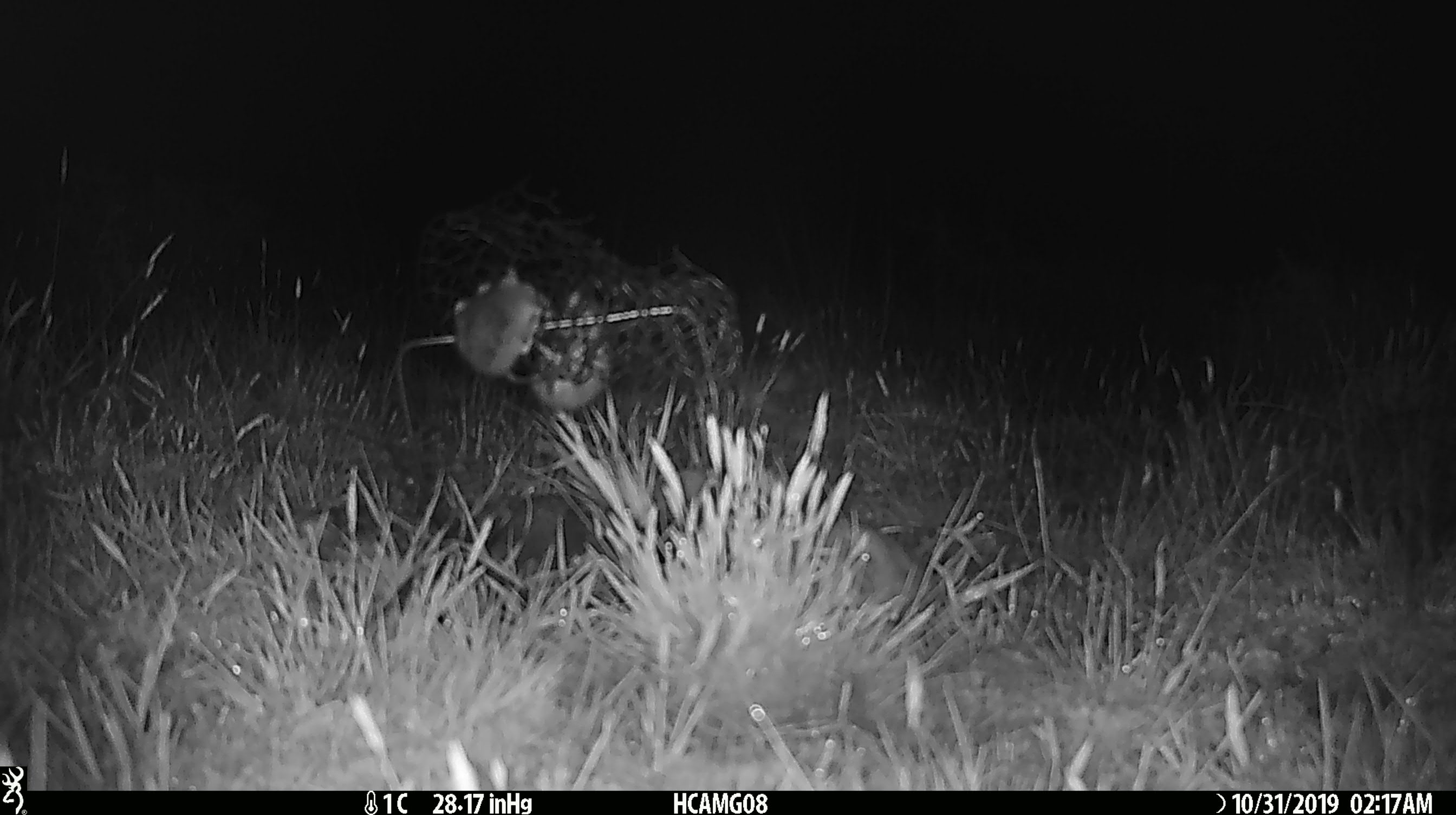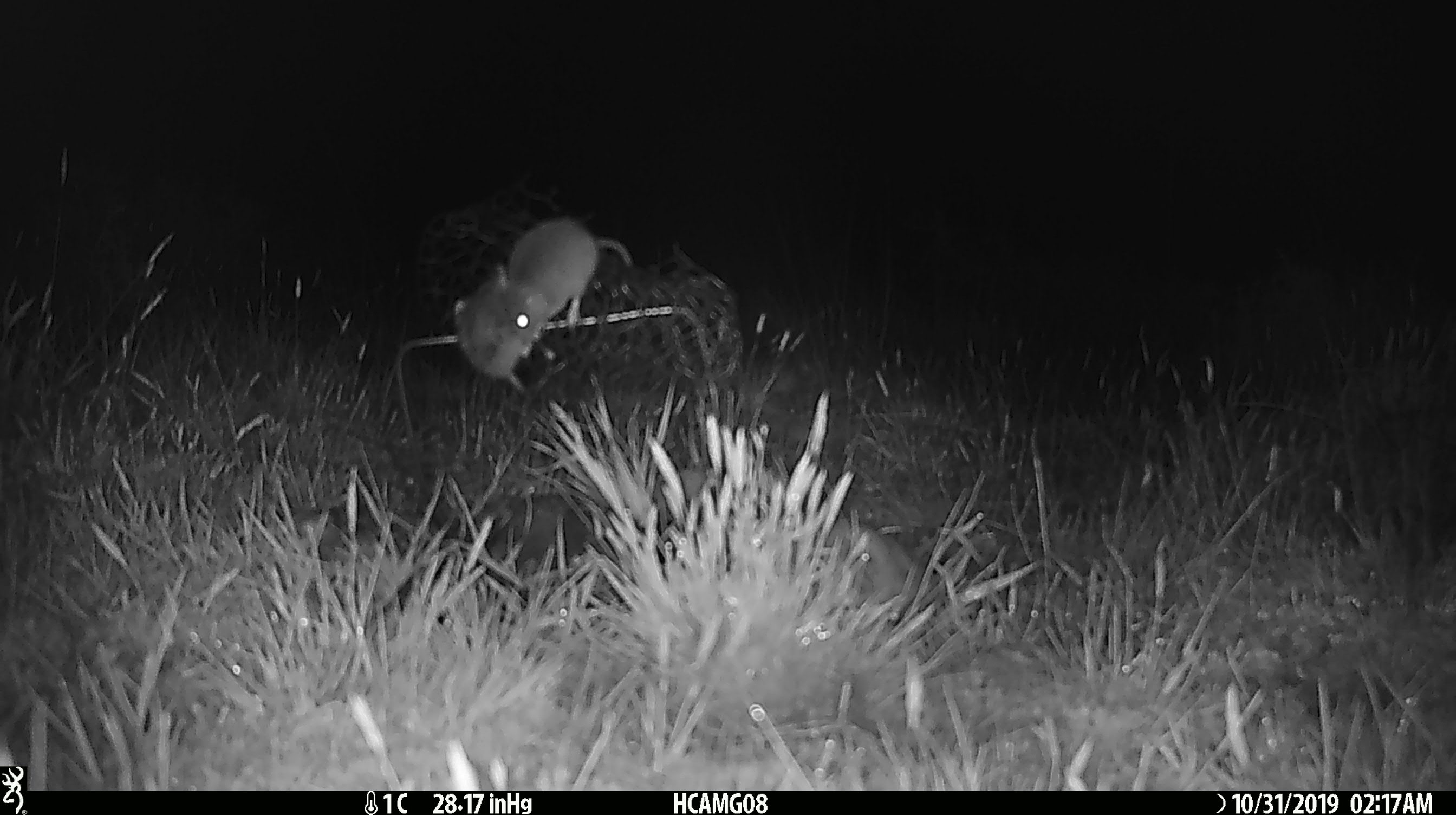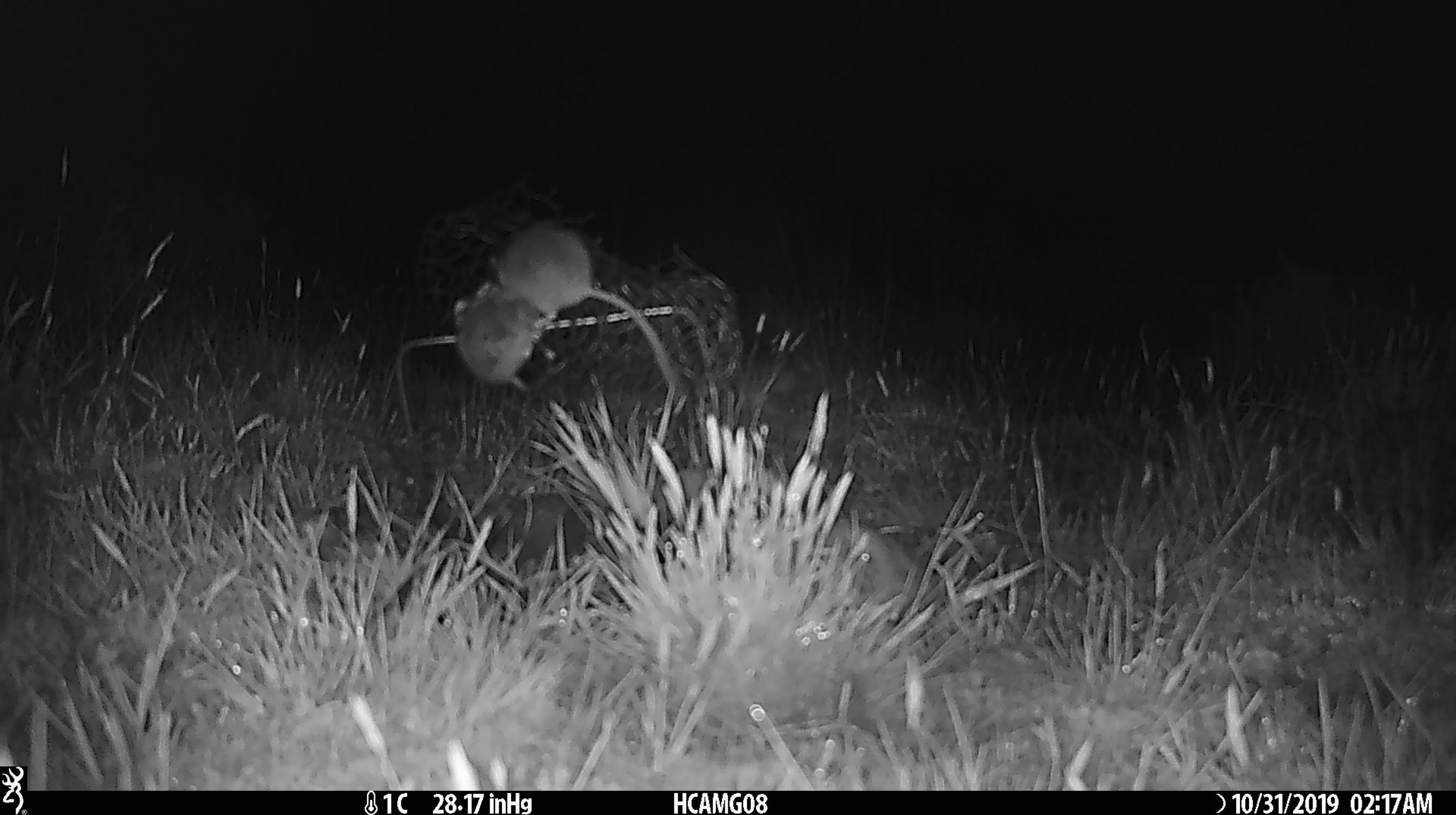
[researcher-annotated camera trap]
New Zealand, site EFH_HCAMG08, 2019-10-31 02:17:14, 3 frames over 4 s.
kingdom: Animalia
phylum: Chordata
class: Mammalia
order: Rodentia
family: Muridae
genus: Mus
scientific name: Mus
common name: mouse